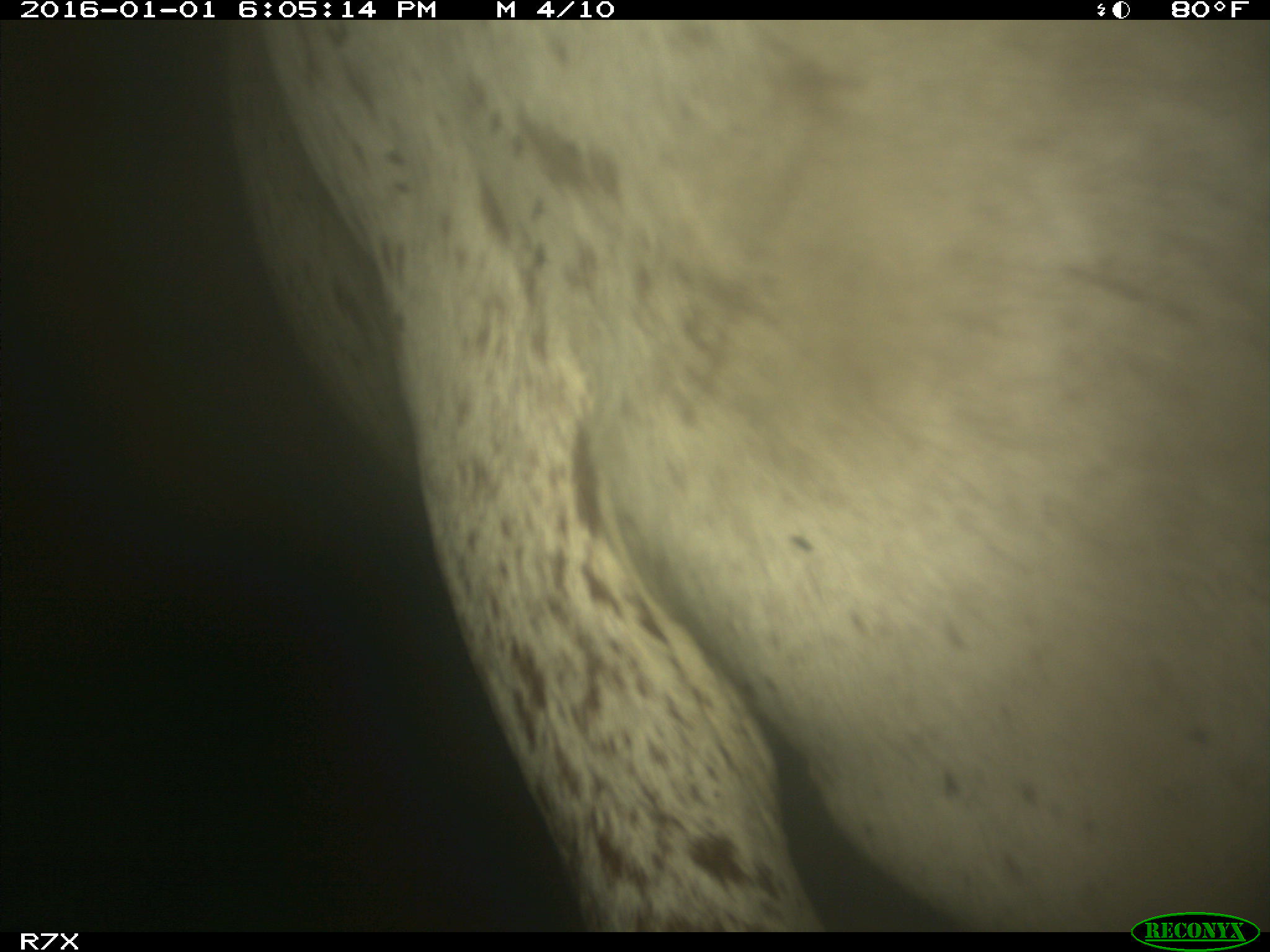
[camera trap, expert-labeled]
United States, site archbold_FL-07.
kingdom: Animalia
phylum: Chordata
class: Mammalia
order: Artiodactyla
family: Bovidae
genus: Bos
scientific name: Bos taurus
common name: domestic cow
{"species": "Bos taurus (domestic cow)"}